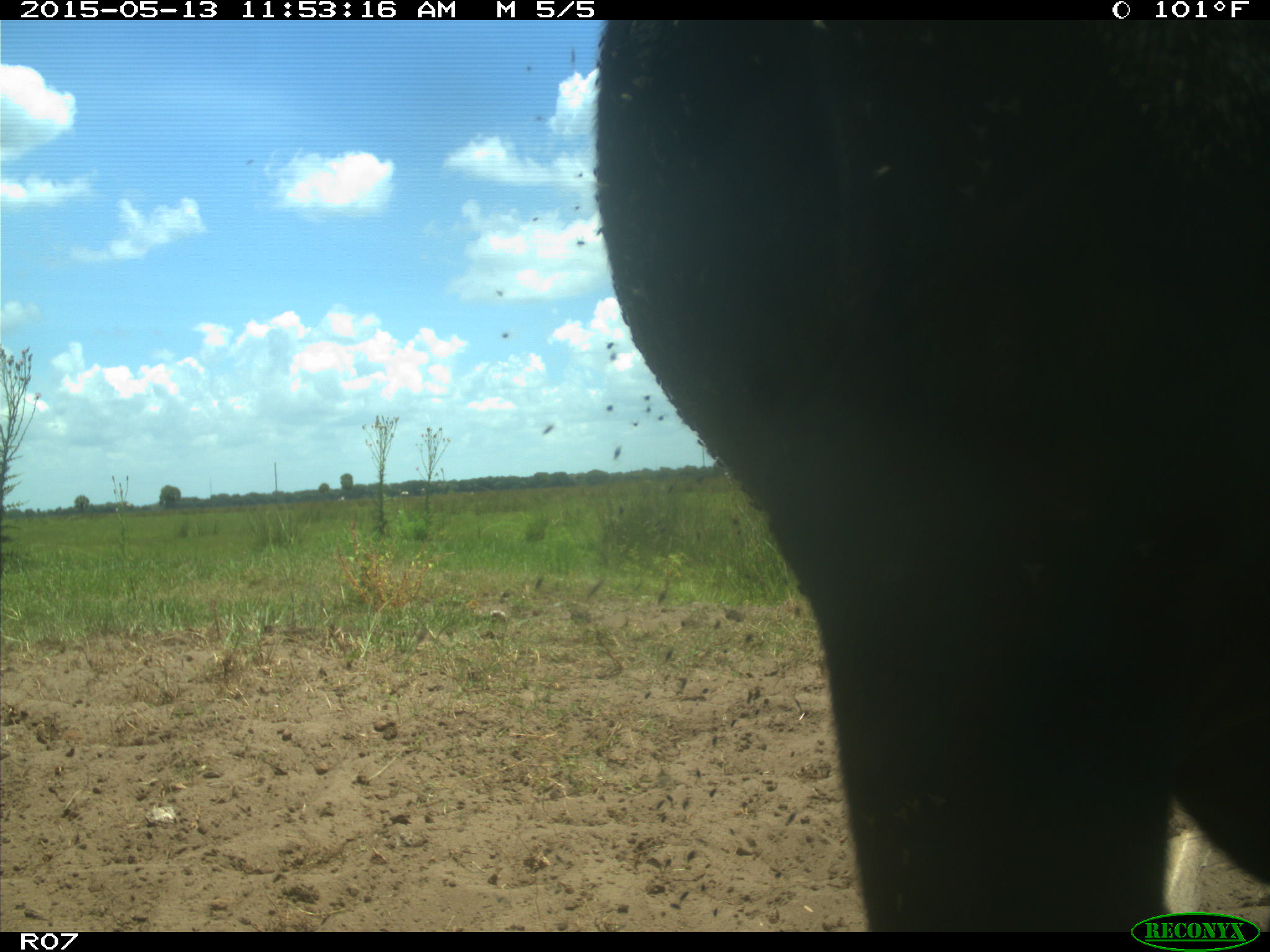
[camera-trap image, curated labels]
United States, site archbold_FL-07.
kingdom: Animalia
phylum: Chordata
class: Mammalia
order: Artiodactyla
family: Bovidae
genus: Bos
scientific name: Bos taurus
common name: domestic cow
Bos taurus (domestic cow).